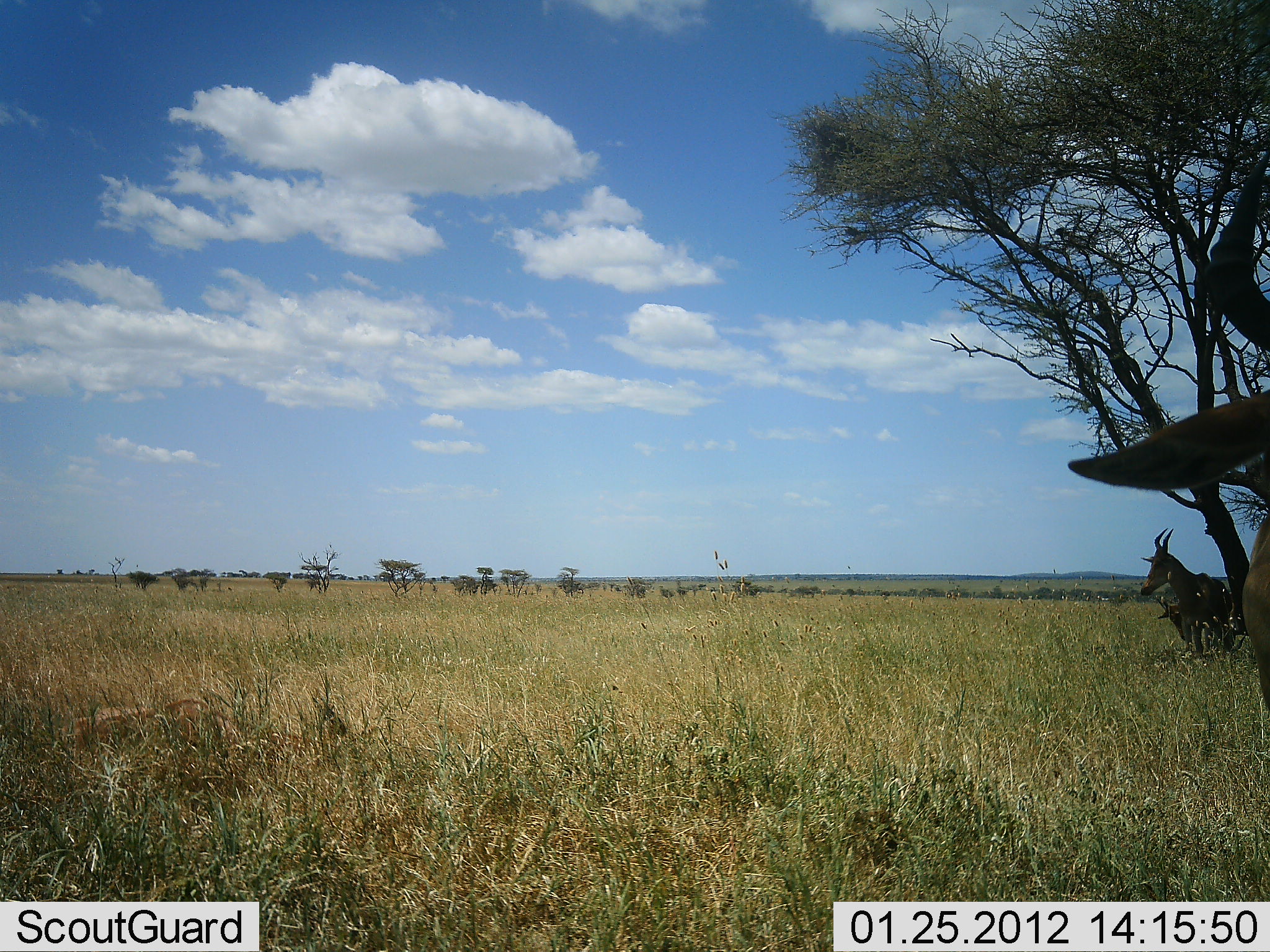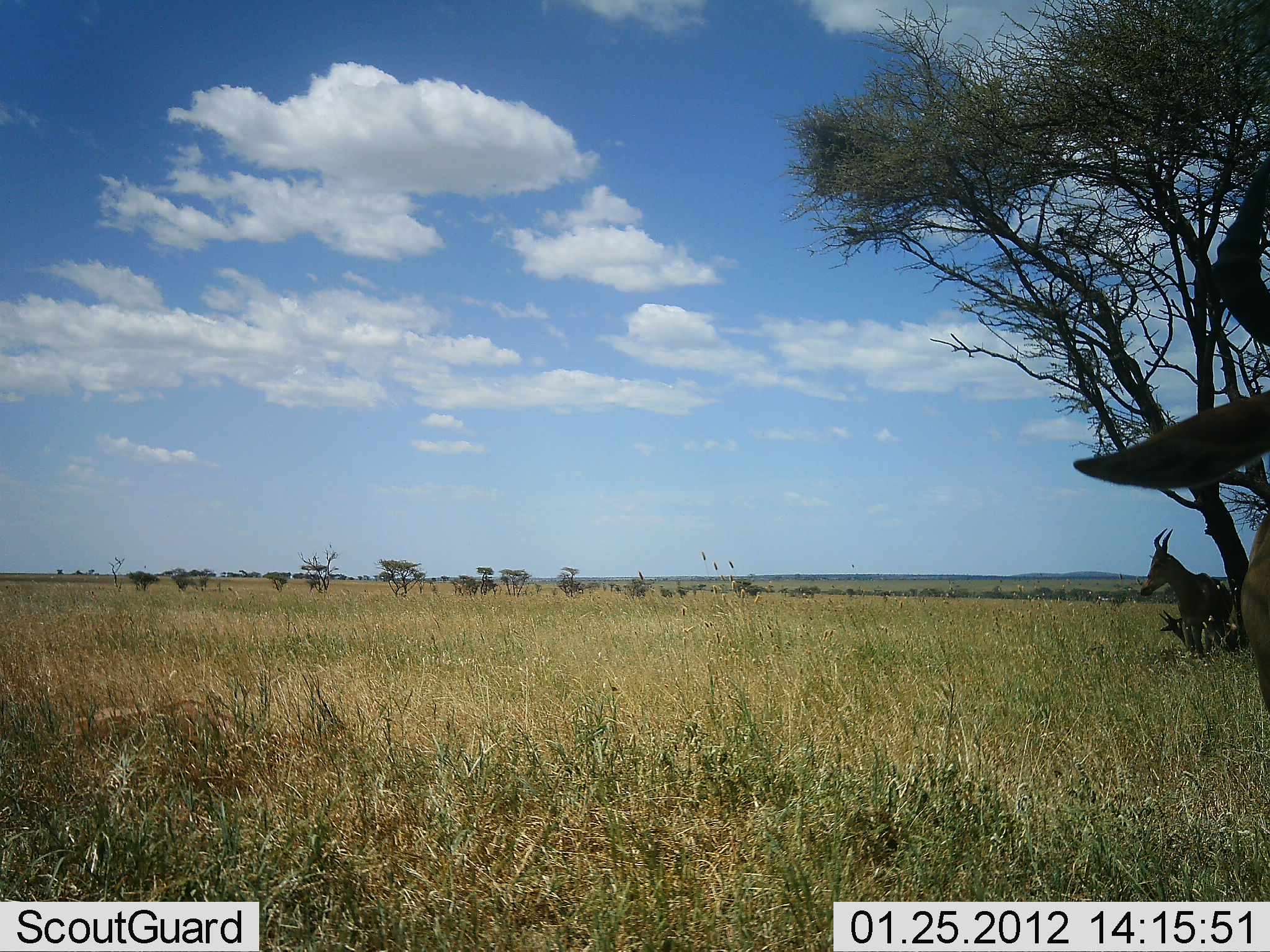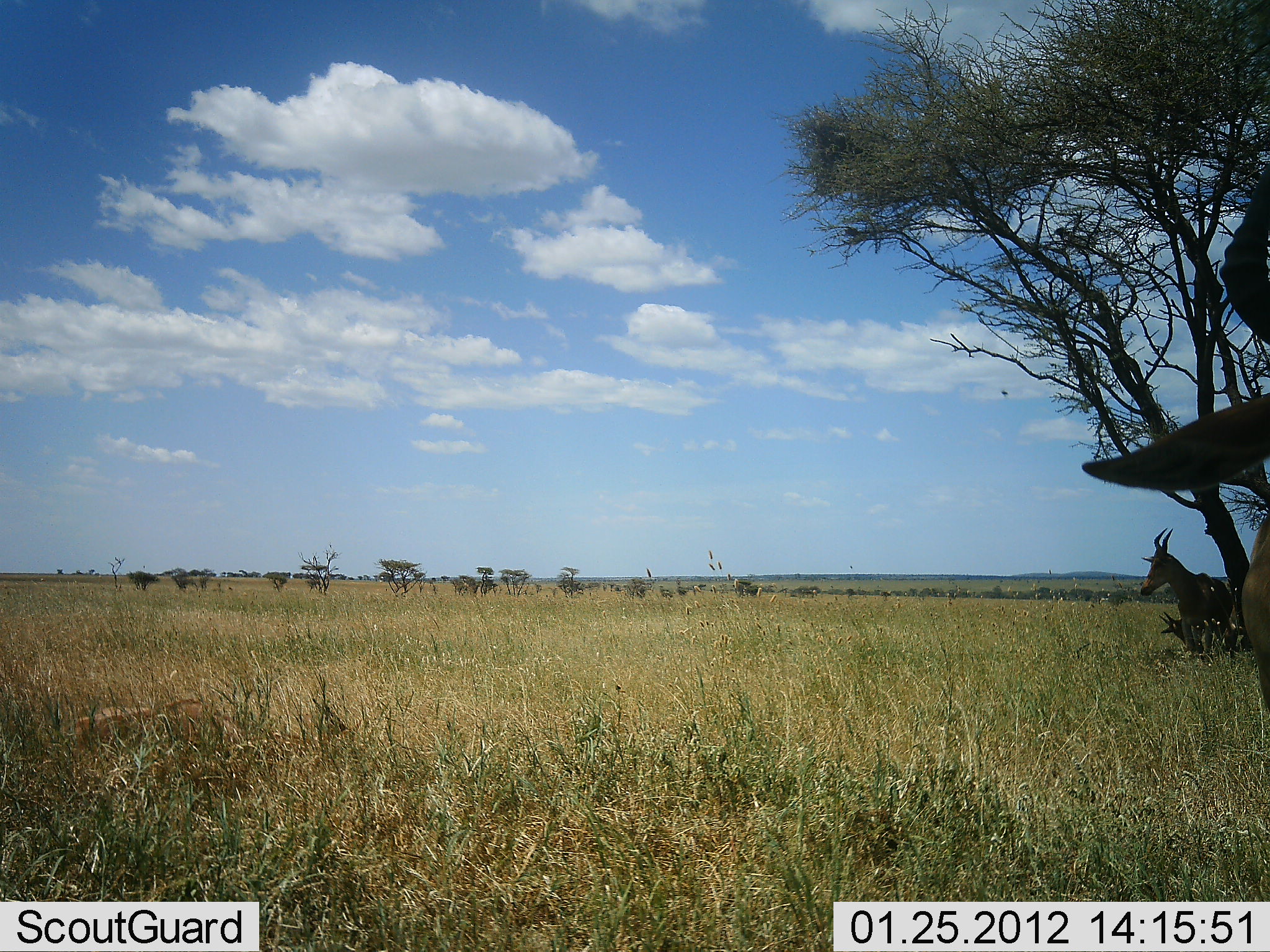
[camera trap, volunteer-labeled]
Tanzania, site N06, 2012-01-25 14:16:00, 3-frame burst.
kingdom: Animalia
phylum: Chordata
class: Mammalia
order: Artiodactyla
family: Bovidae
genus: Alcelaphus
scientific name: Alcelaphus buselaphus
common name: hartebeest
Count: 3.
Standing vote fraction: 100%.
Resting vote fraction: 56%.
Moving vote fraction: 6%.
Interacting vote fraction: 0%.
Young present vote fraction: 0%.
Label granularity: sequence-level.